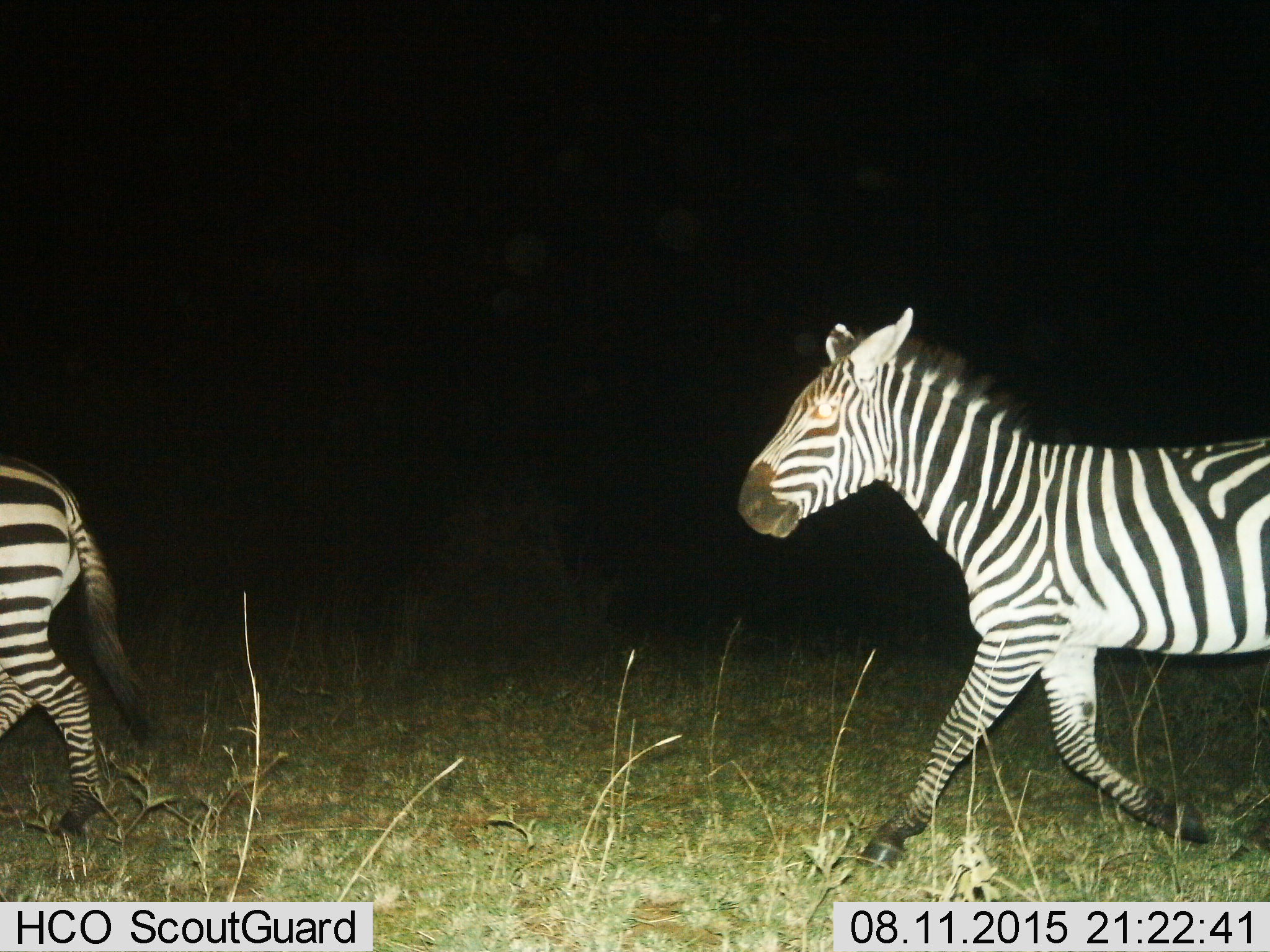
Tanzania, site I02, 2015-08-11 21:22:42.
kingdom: Animalia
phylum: Chordata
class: Mammalia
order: Perissodactyla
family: Equidae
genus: Equus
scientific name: Equus quagga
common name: plains zebra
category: zebra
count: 2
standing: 20%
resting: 0%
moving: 90%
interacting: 10%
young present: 10%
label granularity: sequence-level